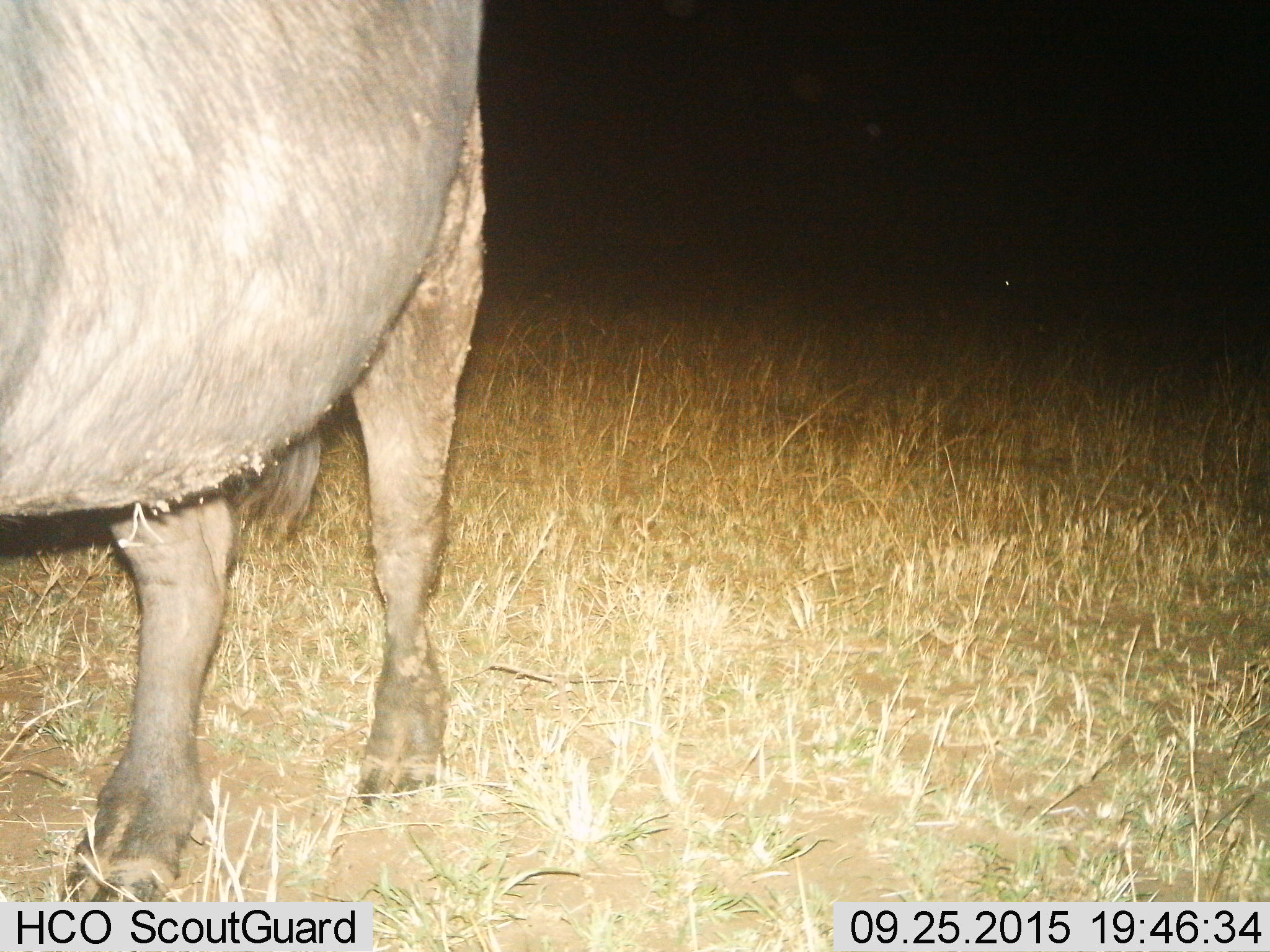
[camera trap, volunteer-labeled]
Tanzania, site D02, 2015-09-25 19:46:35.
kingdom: Animalia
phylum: Chordata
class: Mammalia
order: Artiodactyla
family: Bovidae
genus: Syncerus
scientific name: Syncerus caffer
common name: cape buffalo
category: buffalo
Buffalo (cape buffalo) (Syncerus caffer), count 1. Behavior (volunteer vote fractions): standing 50%, resting 0%, moving 50%, interacting 0%. Young present (vote fraction): 0%. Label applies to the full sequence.